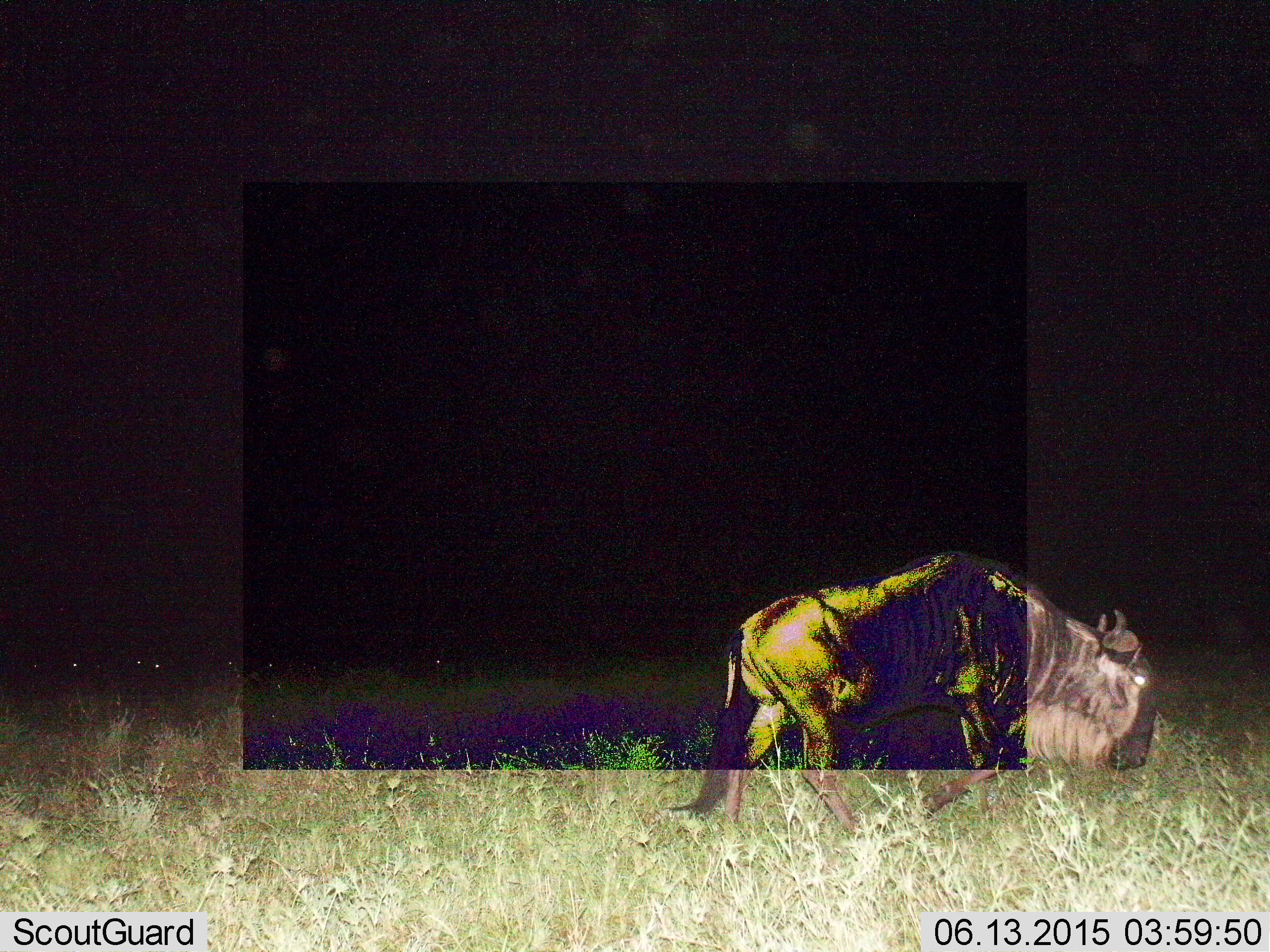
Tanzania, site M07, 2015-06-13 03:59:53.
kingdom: Animalia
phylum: Chordata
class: Mammalia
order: Artiodactyla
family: Bovidae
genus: Connochaetes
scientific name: Connochaetes taurinus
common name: blue wildebeest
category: wildebeest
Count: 1.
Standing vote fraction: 20%.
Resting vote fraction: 0%.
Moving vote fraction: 80%.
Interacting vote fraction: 0%.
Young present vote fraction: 0%.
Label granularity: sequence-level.